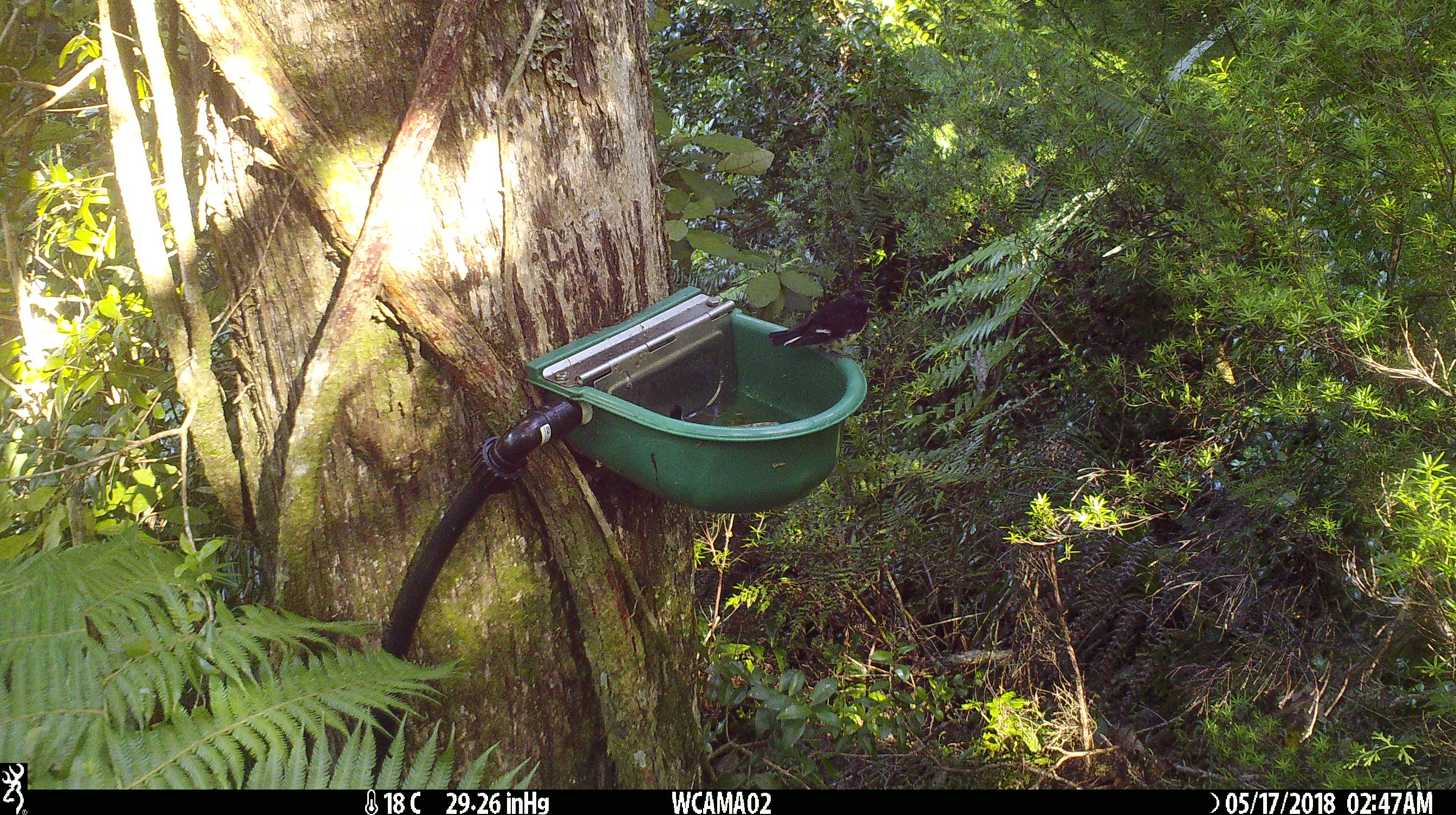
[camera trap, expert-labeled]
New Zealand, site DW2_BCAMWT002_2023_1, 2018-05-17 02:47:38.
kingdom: Animalia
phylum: Chordata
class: Aves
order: Passeriformes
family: Petroicidae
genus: Petroica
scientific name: Petroica macrocephala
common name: tomtit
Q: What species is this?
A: Tomtit (Petroica macrocephala).